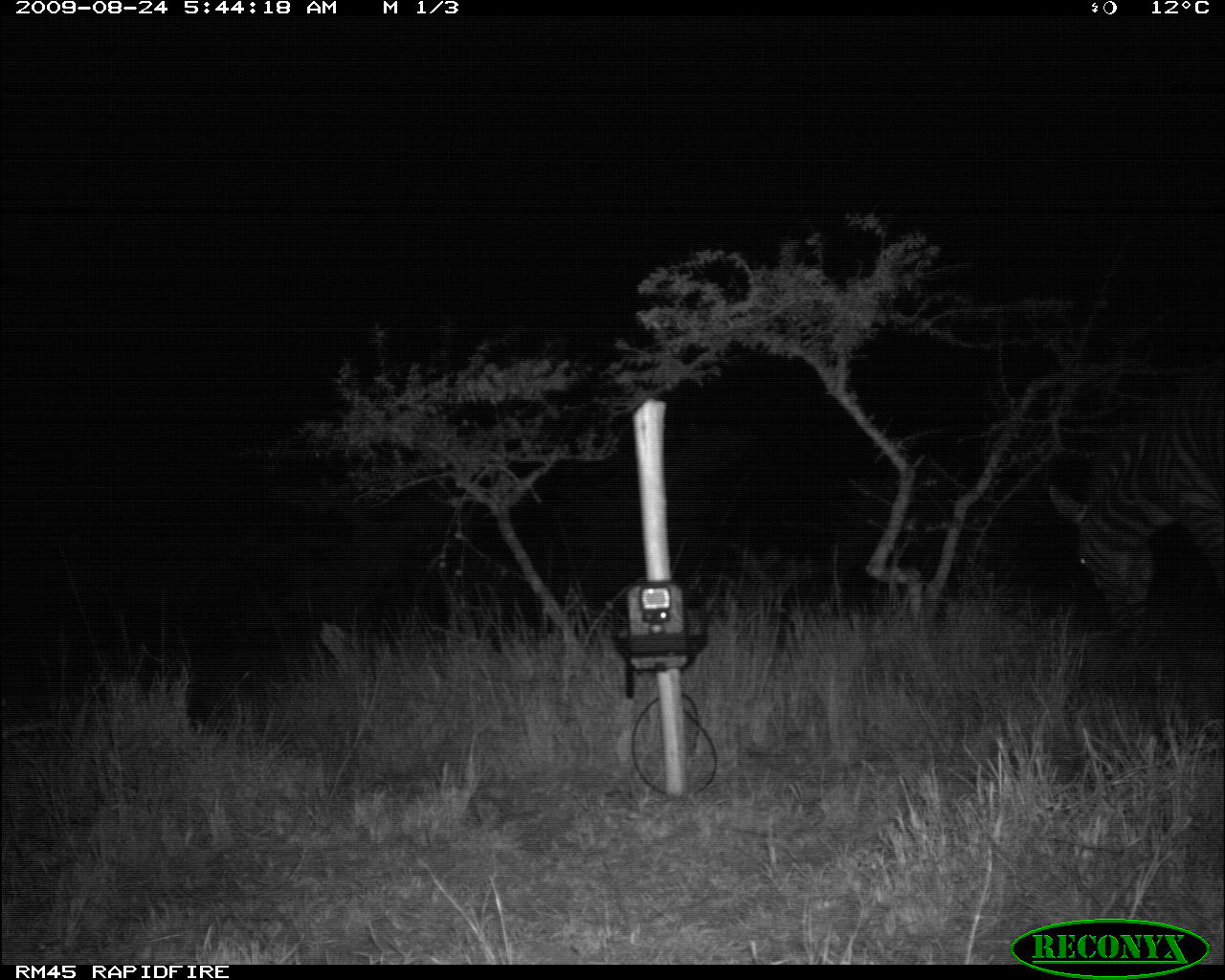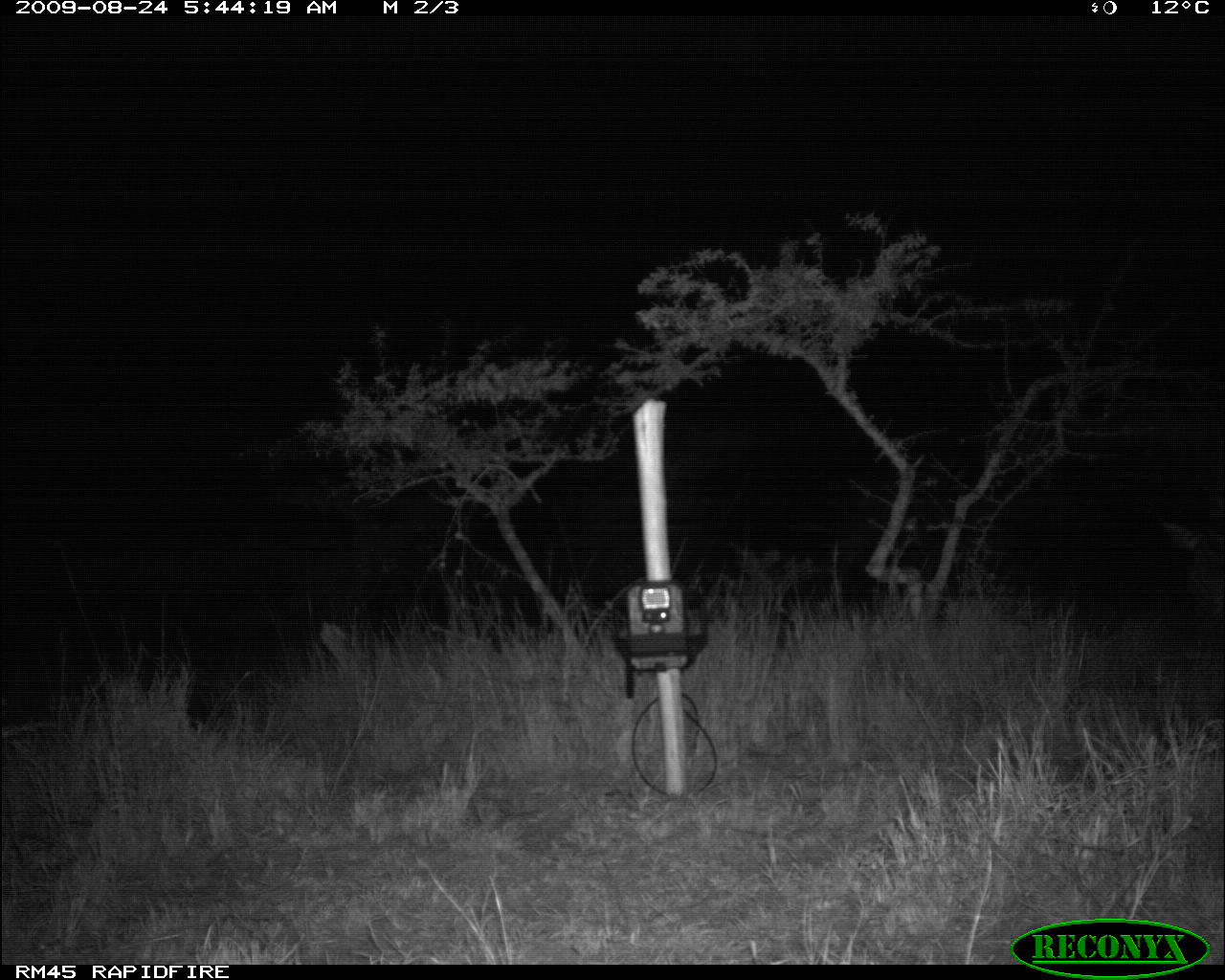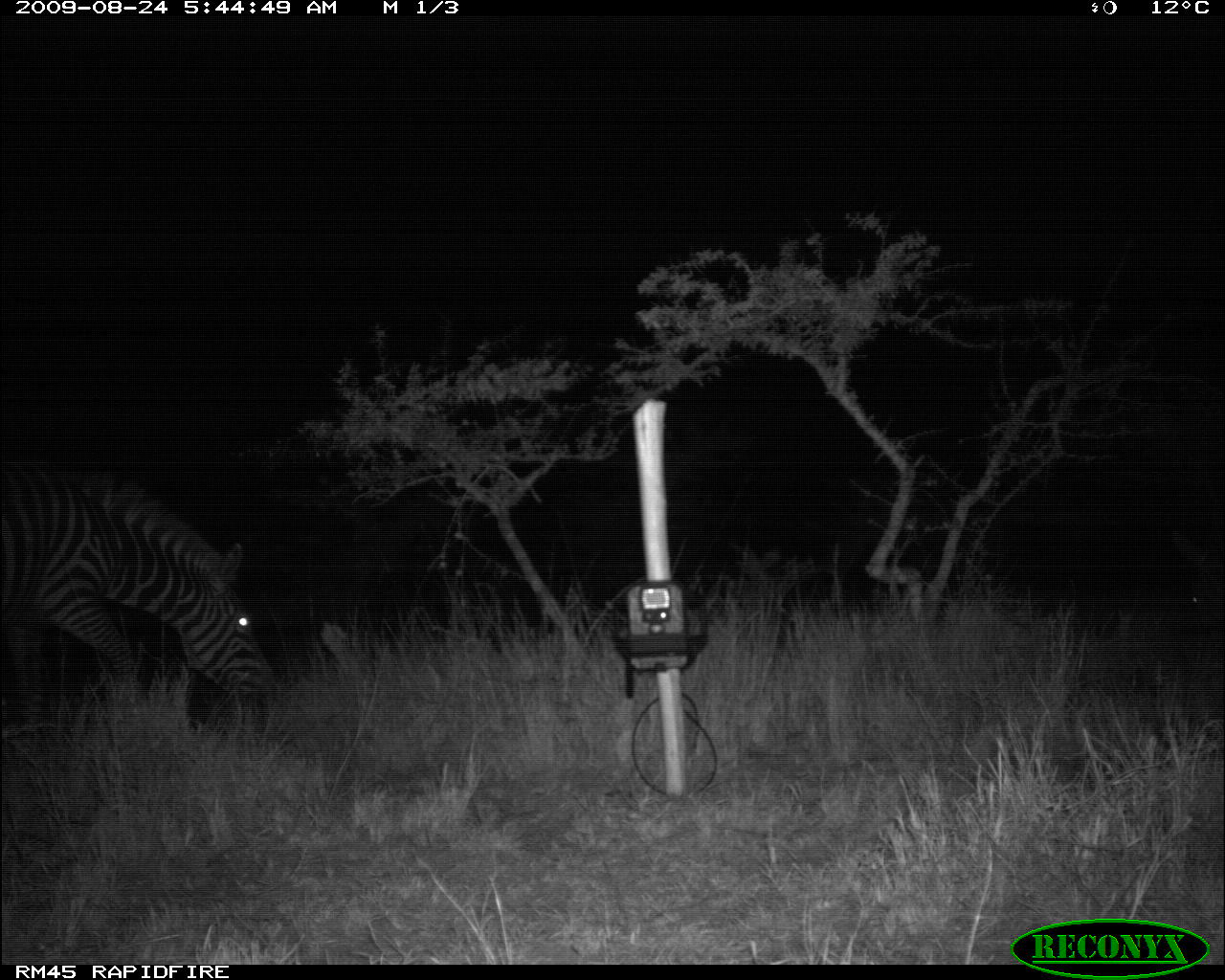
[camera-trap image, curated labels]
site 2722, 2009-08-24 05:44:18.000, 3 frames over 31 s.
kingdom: Animalia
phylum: Chordata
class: Mammalia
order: Perissodactyla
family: Equidae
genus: Equus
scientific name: Equus quagga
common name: plains zebra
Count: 1.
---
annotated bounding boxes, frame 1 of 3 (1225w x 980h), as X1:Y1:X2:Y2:
equus quagga: 1041:354:1225:639